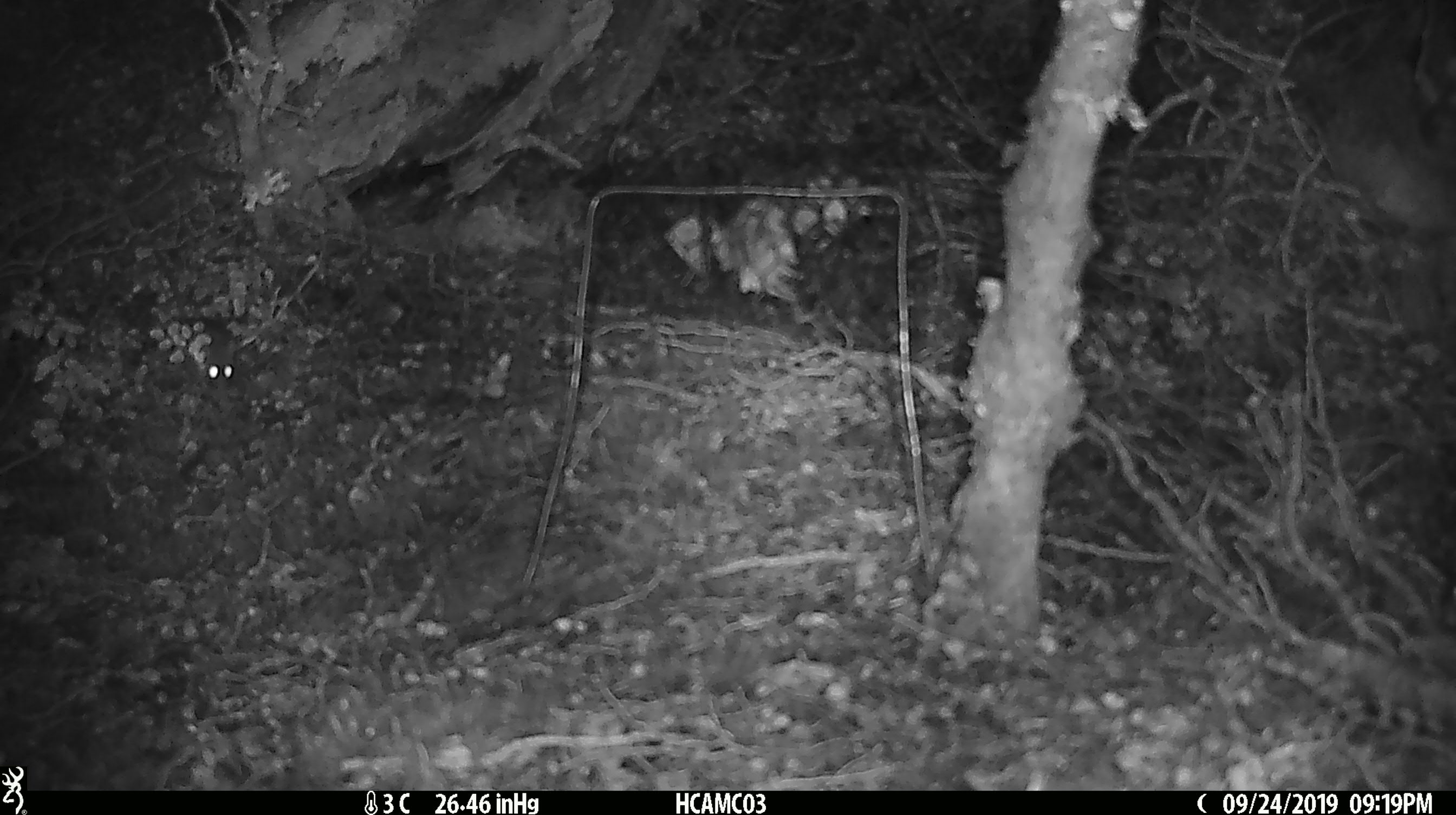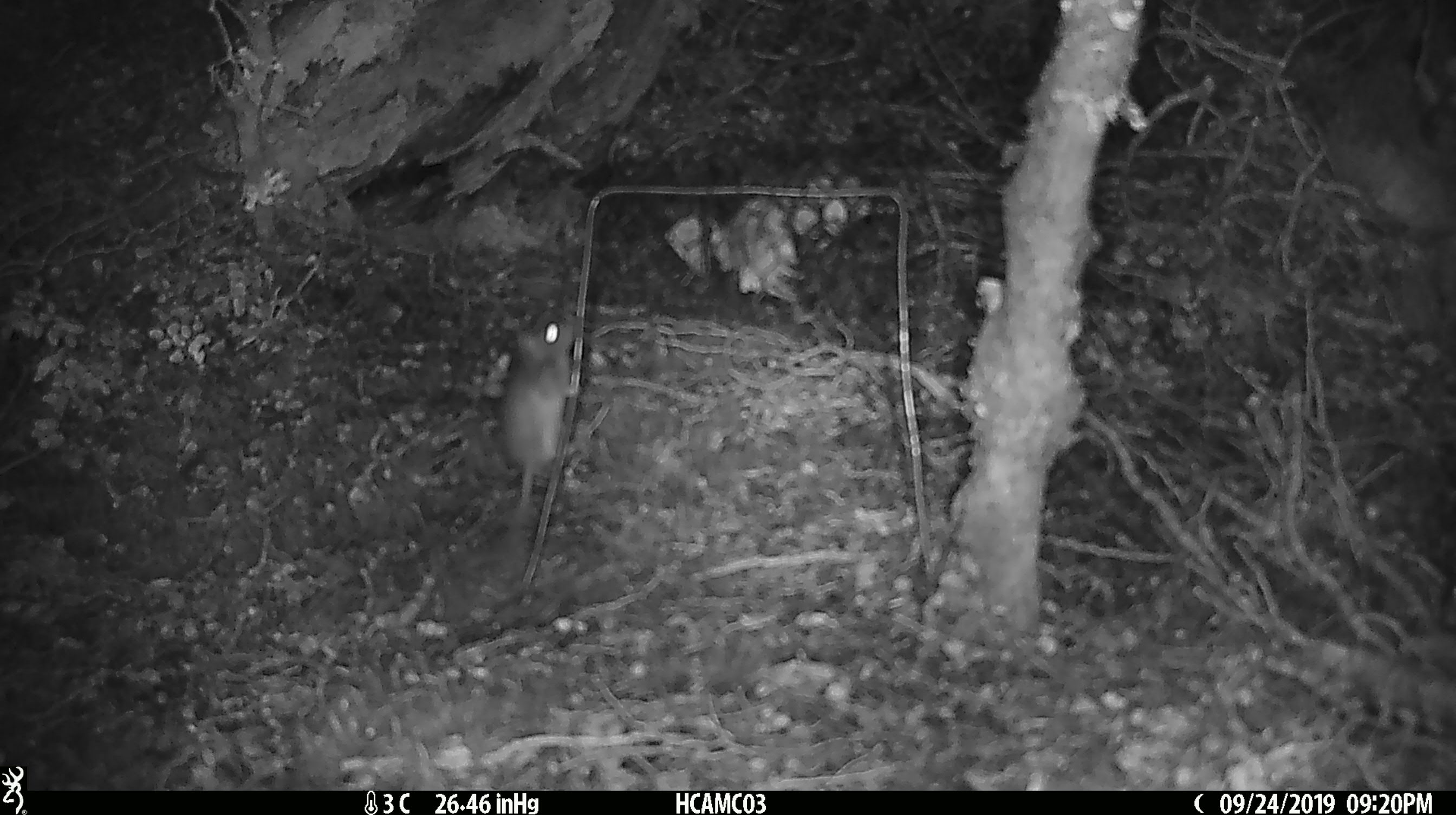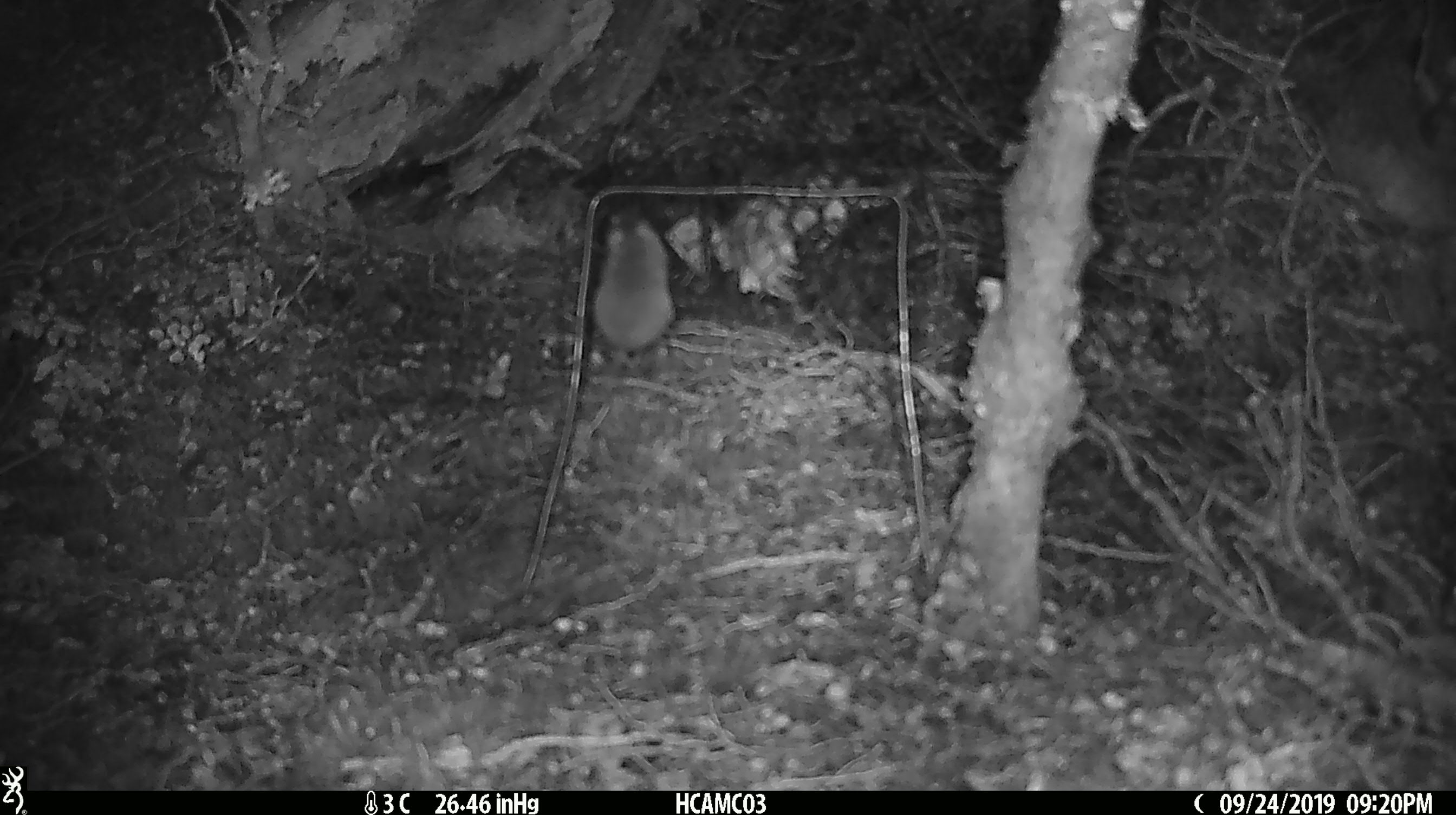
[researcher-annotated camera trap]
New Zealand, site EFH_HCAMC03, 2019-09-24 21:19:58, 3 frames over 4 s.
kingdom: Animalia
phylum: Chordata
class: Mammalia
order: Rodentia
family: Muridae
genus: Mus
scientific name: Mus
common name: mouse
Mouse (Mus).